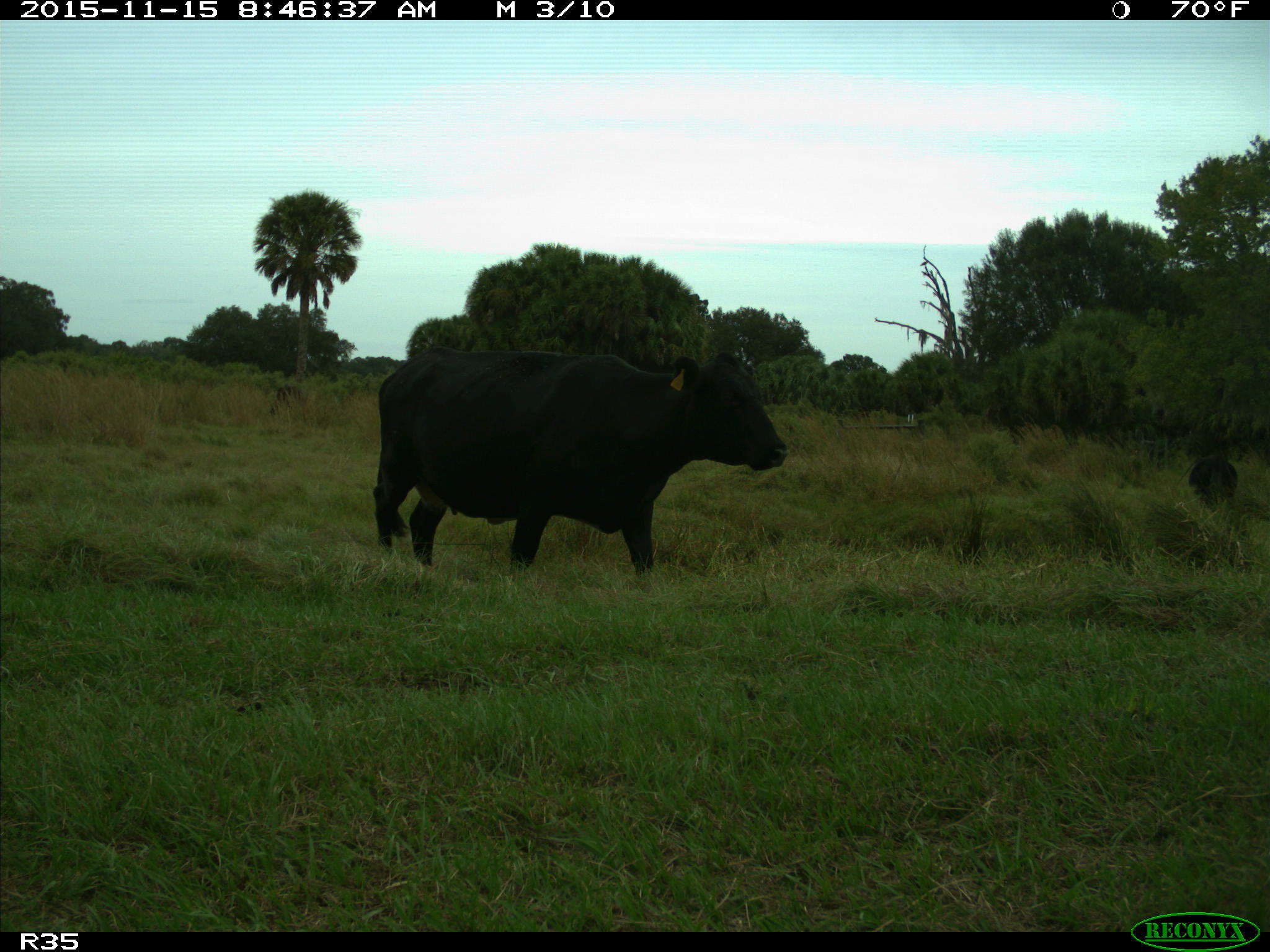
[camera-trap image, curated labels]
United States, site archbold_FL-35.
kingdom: Animalia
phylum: Chordata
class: Mammalia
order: Artiodactyla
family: Bovidae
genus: Bos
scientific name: Bos taurus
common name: domestic cow